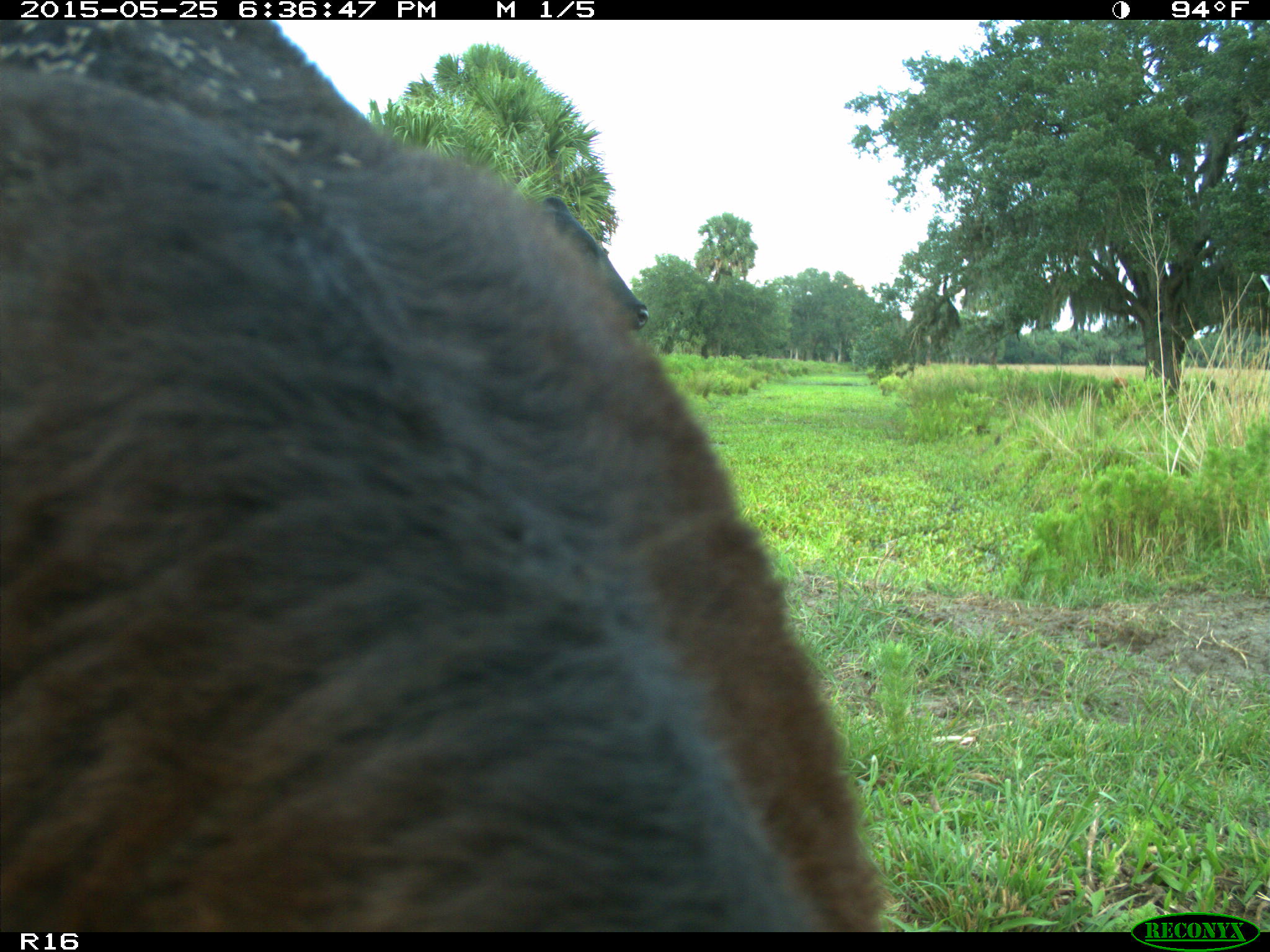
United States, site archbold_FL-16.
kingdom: Animalia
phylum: Chordata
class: Mammalia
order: Artiodactyla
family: Bovidae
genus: Bos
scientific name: Bos taurus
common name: domestic cow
Bos taurus (domestic cow).